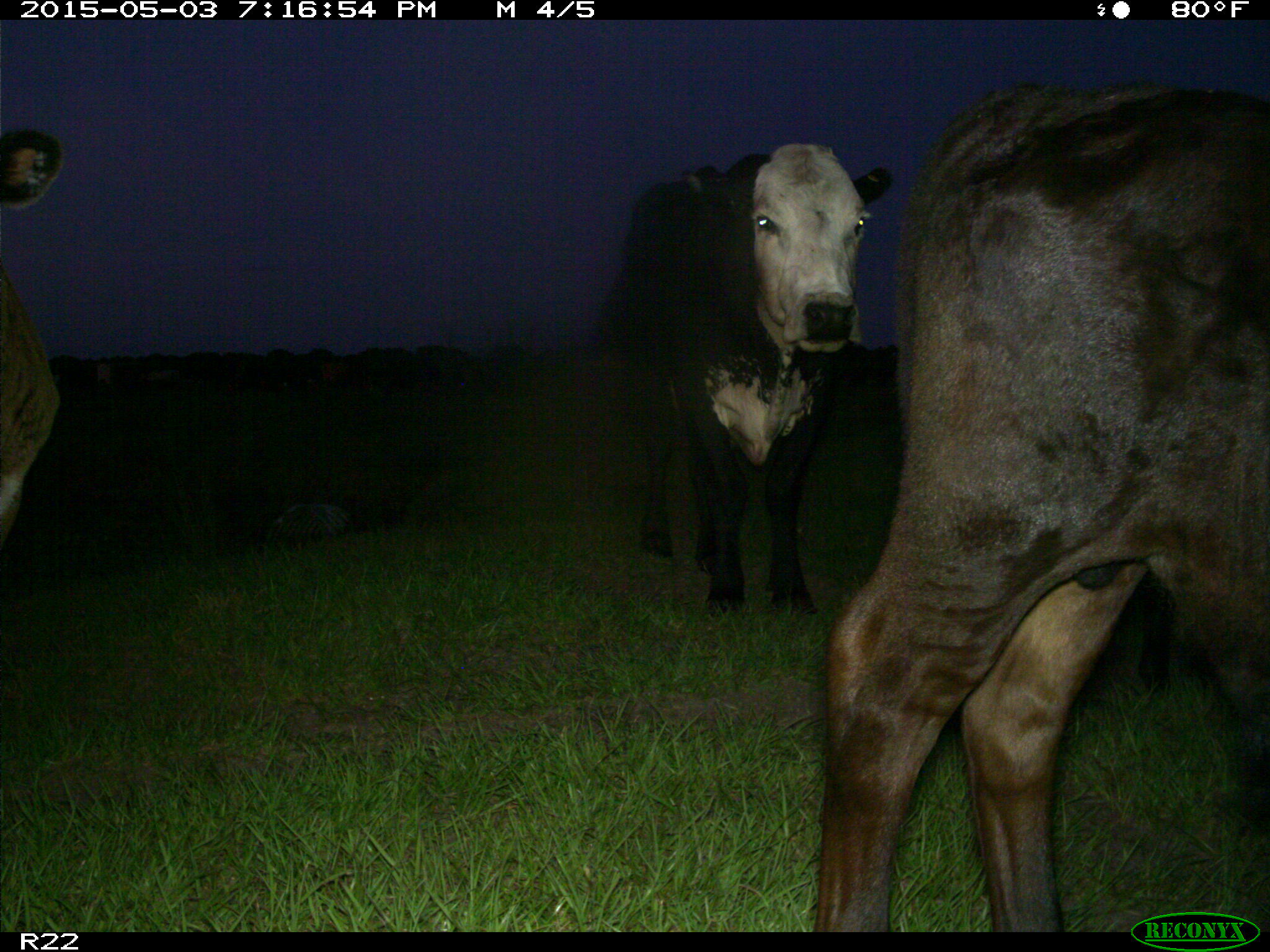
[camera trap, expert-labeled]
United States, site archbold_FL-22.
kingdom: Animalia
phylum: Chordata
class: Mammalia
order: Artiodactyla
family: Bovidae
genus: Bos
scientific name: Bos taurus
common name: domestic cow